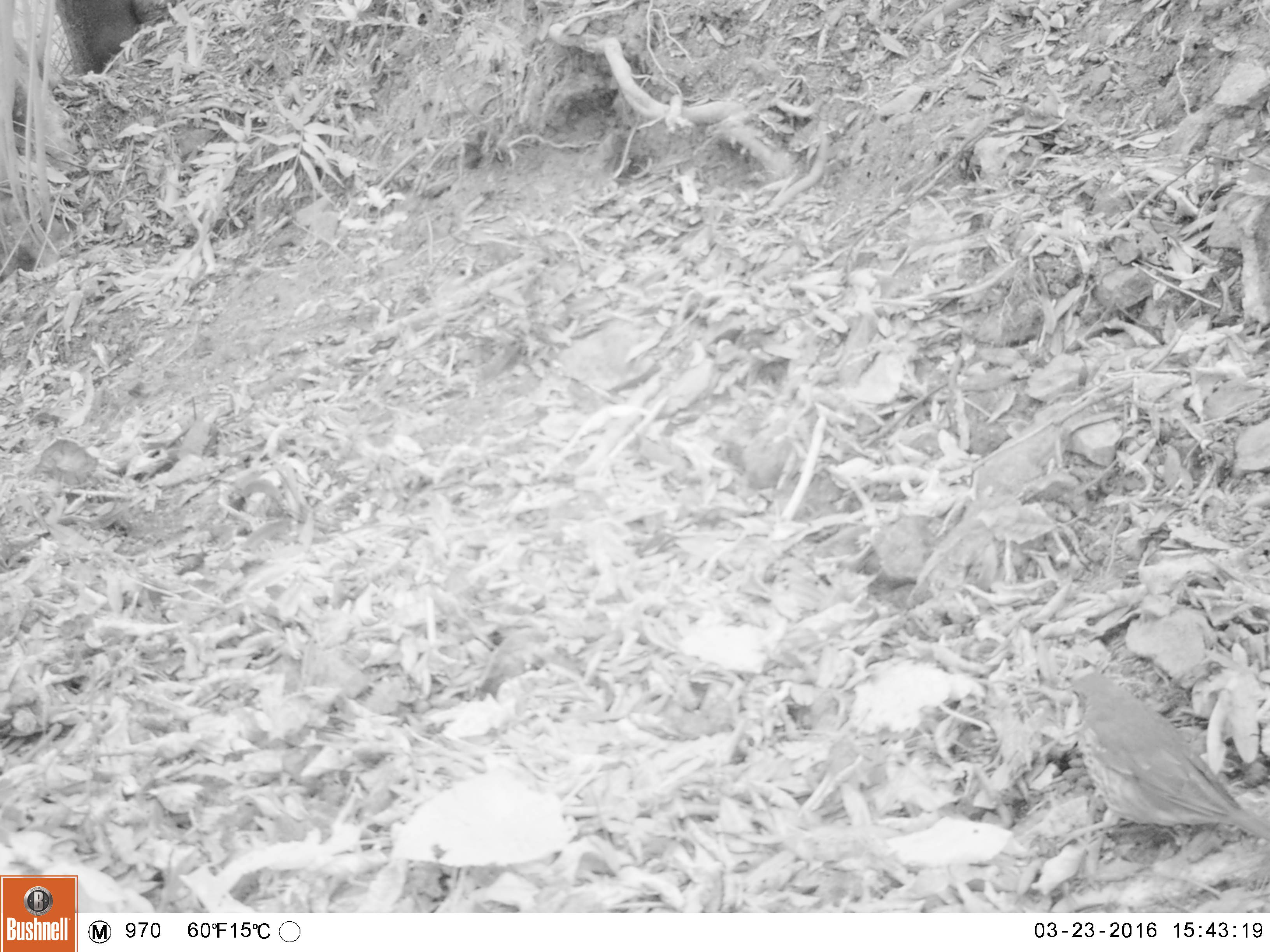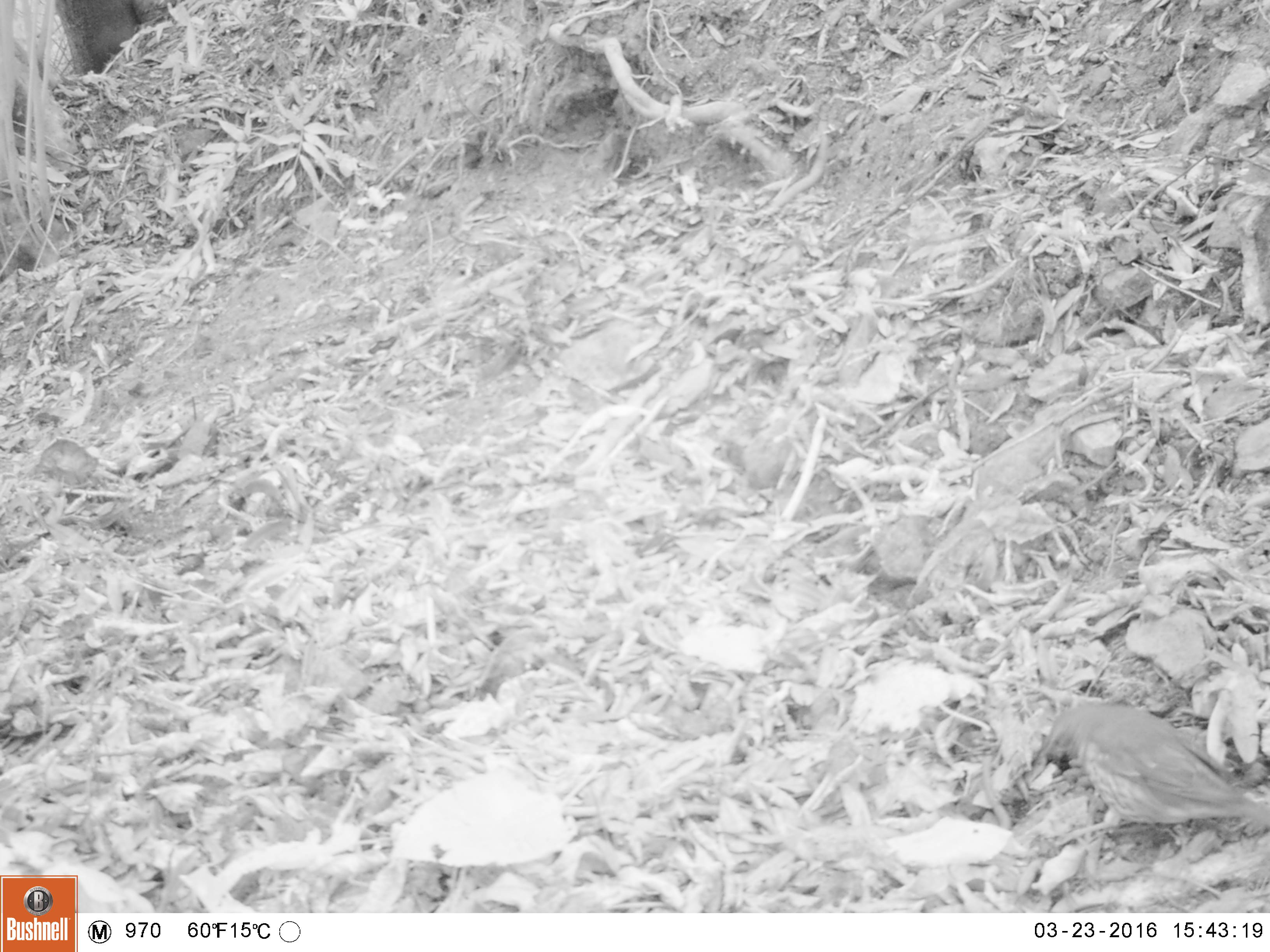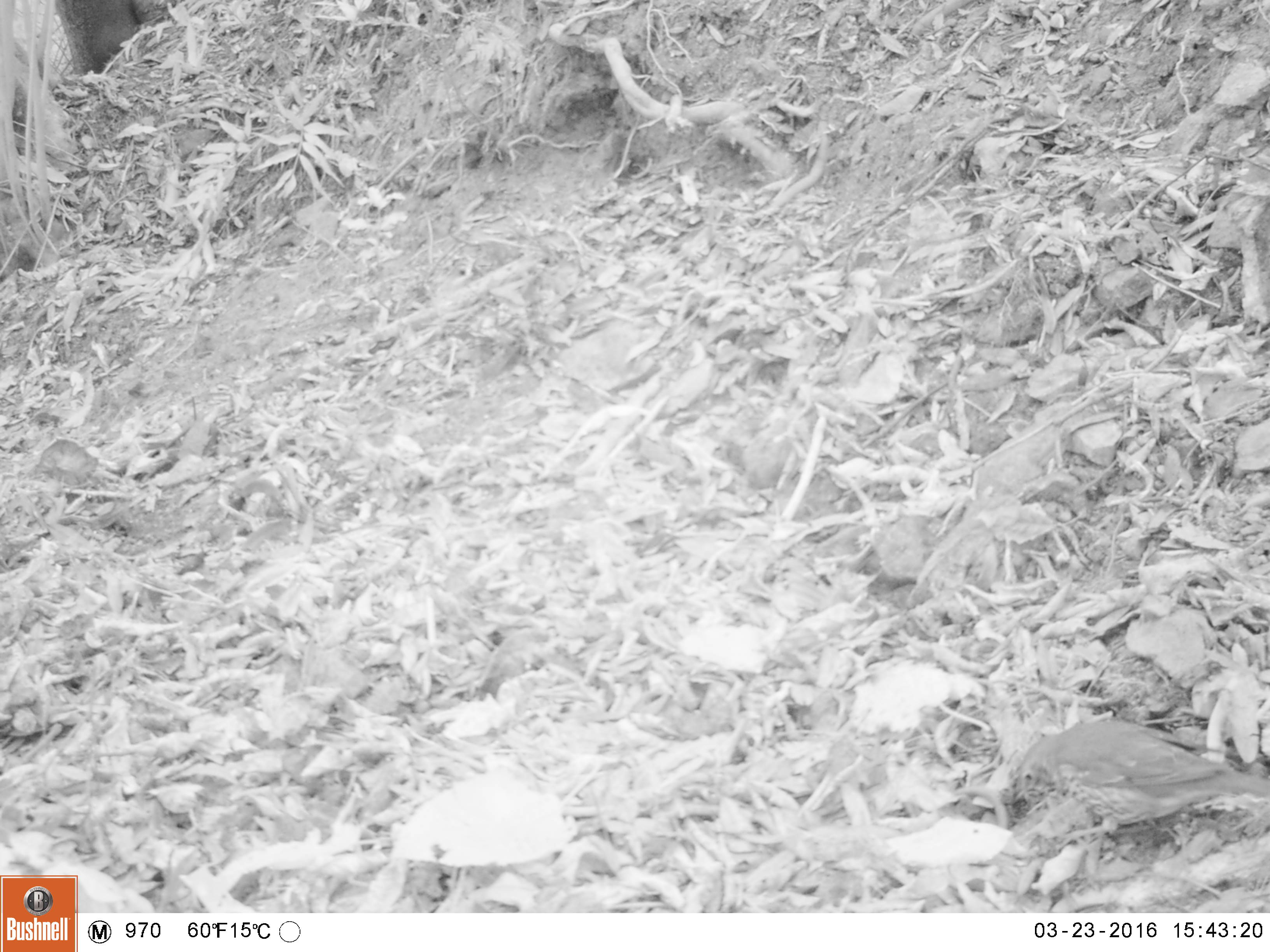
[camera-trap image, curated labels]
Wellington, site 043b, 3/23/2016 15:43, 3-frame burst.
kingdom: Animalia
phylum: Chordata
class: Aves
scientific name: Aves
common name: bird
Bird (Aves).